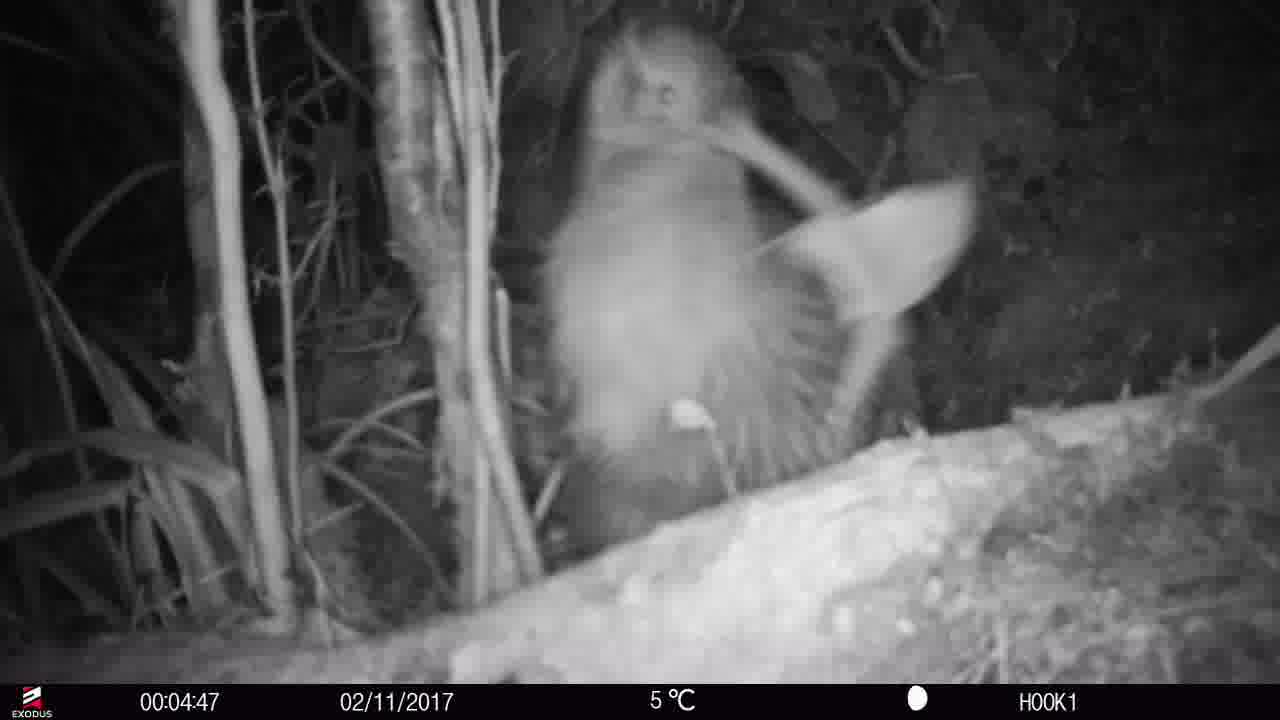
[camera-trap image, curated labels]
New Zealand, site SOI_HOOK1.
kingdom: Animalia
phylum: Chordata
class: Aves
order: Apterygiformes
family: Apterygidae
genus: Apteryx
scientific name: Apteryx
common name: kiwi